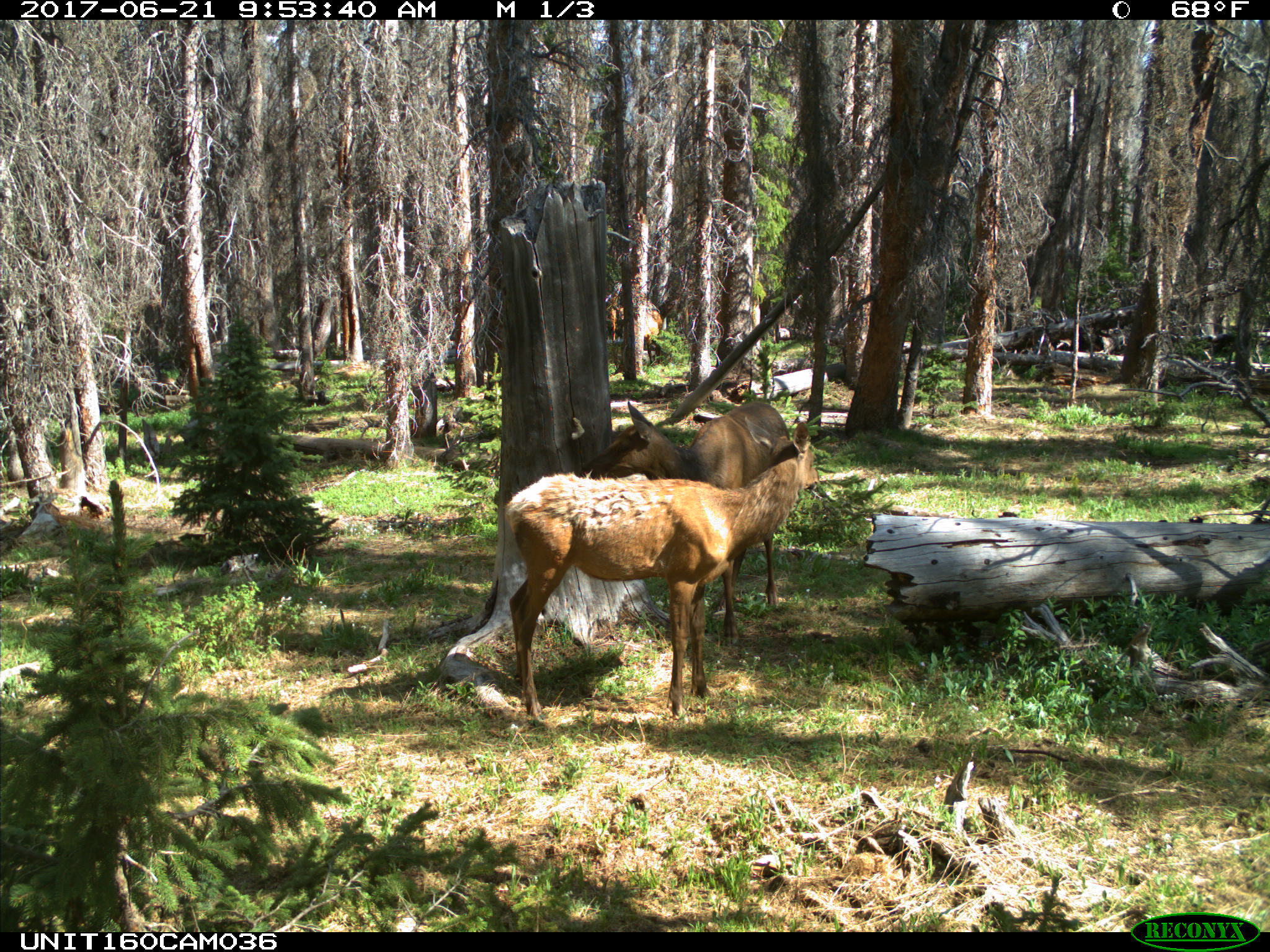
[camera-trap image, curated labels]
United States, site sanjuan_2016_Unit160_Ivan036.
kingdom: Animalia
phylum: Chordata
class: Mammalia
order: Artiodactyla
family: Cervidae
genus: Cervus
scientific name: Cervus elaphus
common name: red deer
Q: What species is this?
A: Cervus elaphus (red deer).